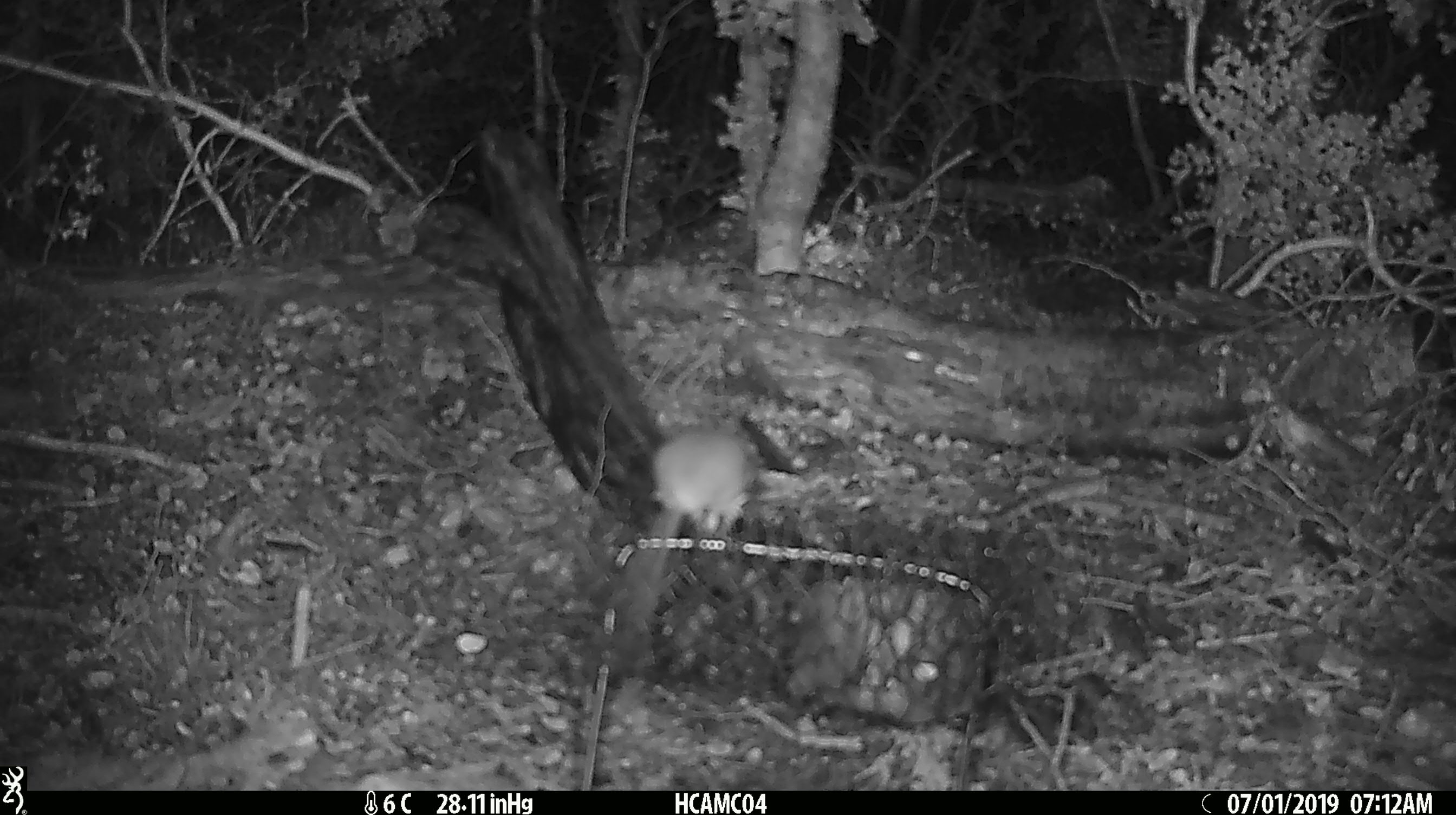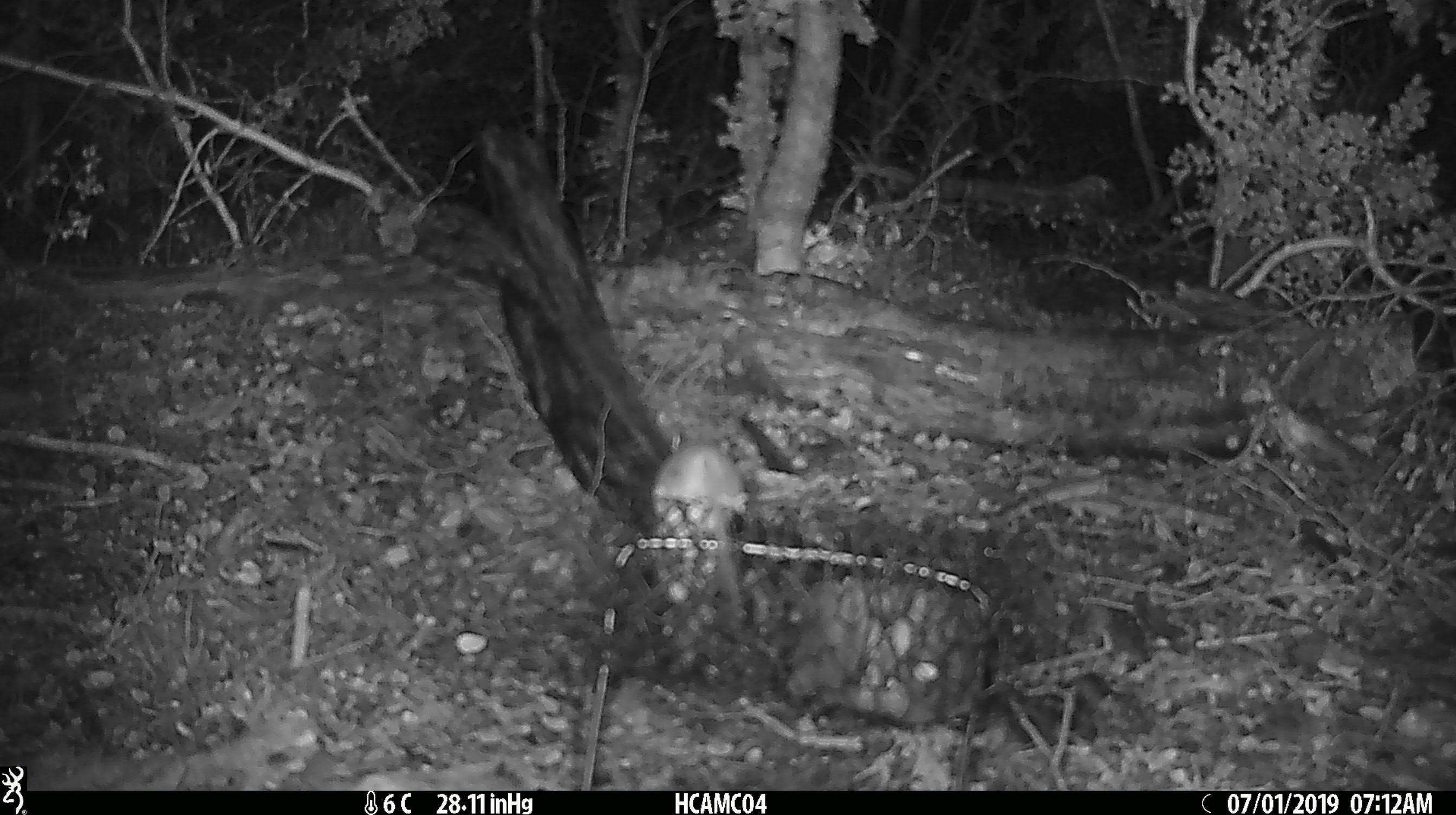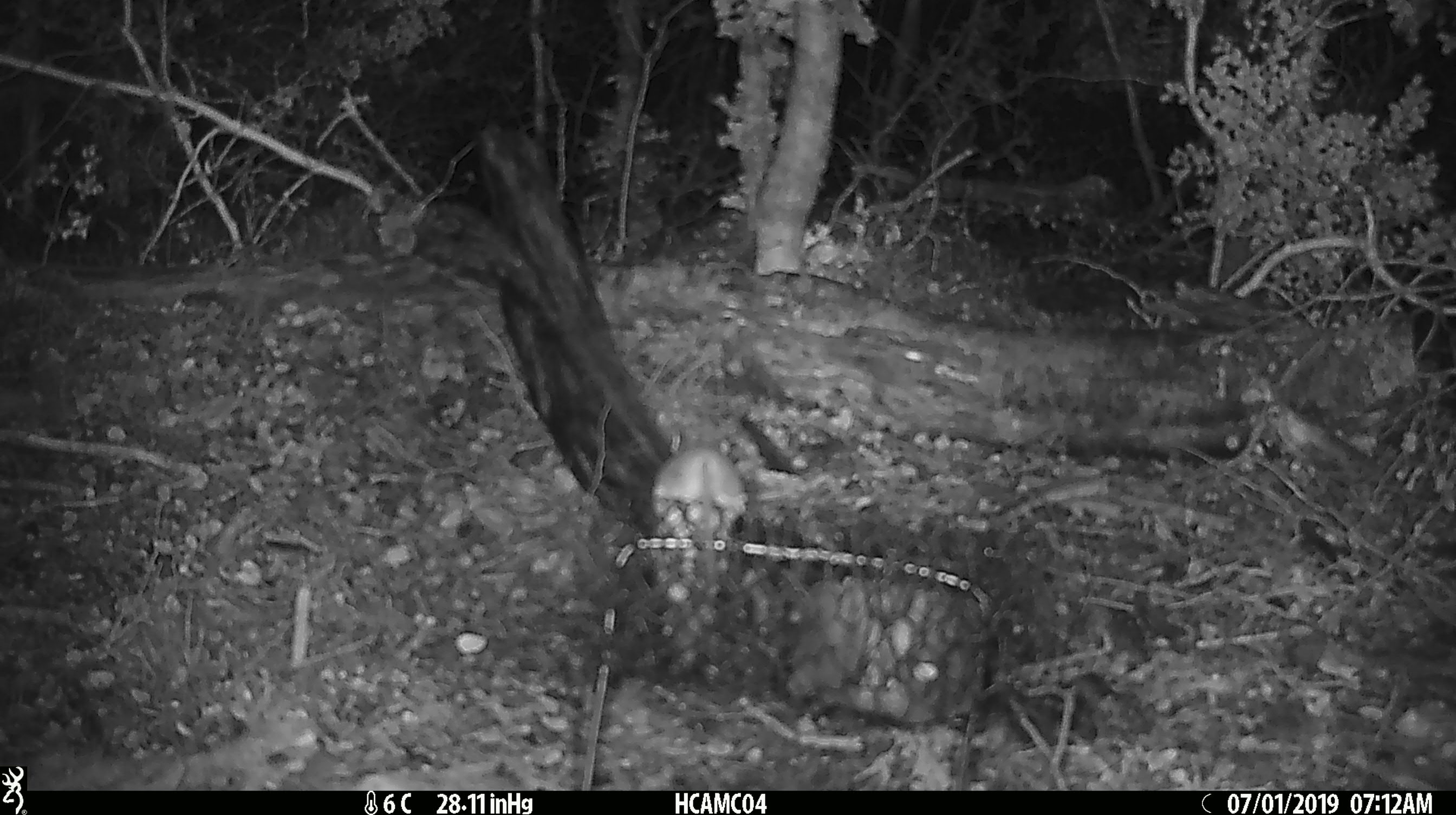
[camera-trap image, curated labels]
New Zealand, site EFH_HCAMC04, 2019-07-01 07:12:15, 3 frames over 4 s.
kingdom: Animalia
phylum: Chordata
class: Mammalia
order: Rodentia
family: Muridae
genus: Mus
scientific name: Mus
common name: mouse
Mouse (Mus).